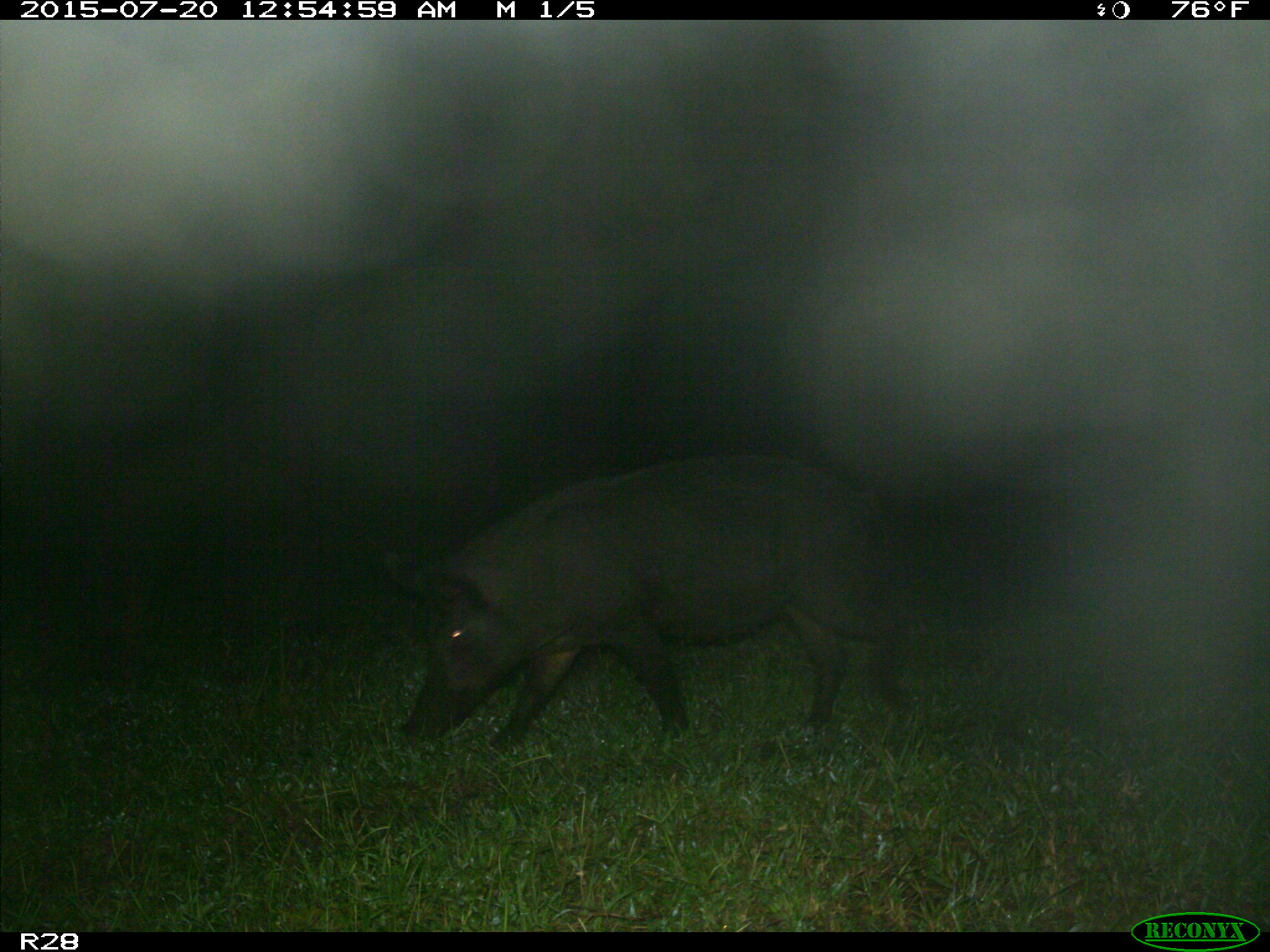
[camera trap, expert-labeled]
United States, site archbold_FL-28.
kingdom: Animalia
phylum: Chordata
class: Mammalia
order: Artiodactyla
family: Suidae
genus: Sus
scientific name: Sus scrofa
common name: wild boar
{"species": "Sus scrofa (wild boar)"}